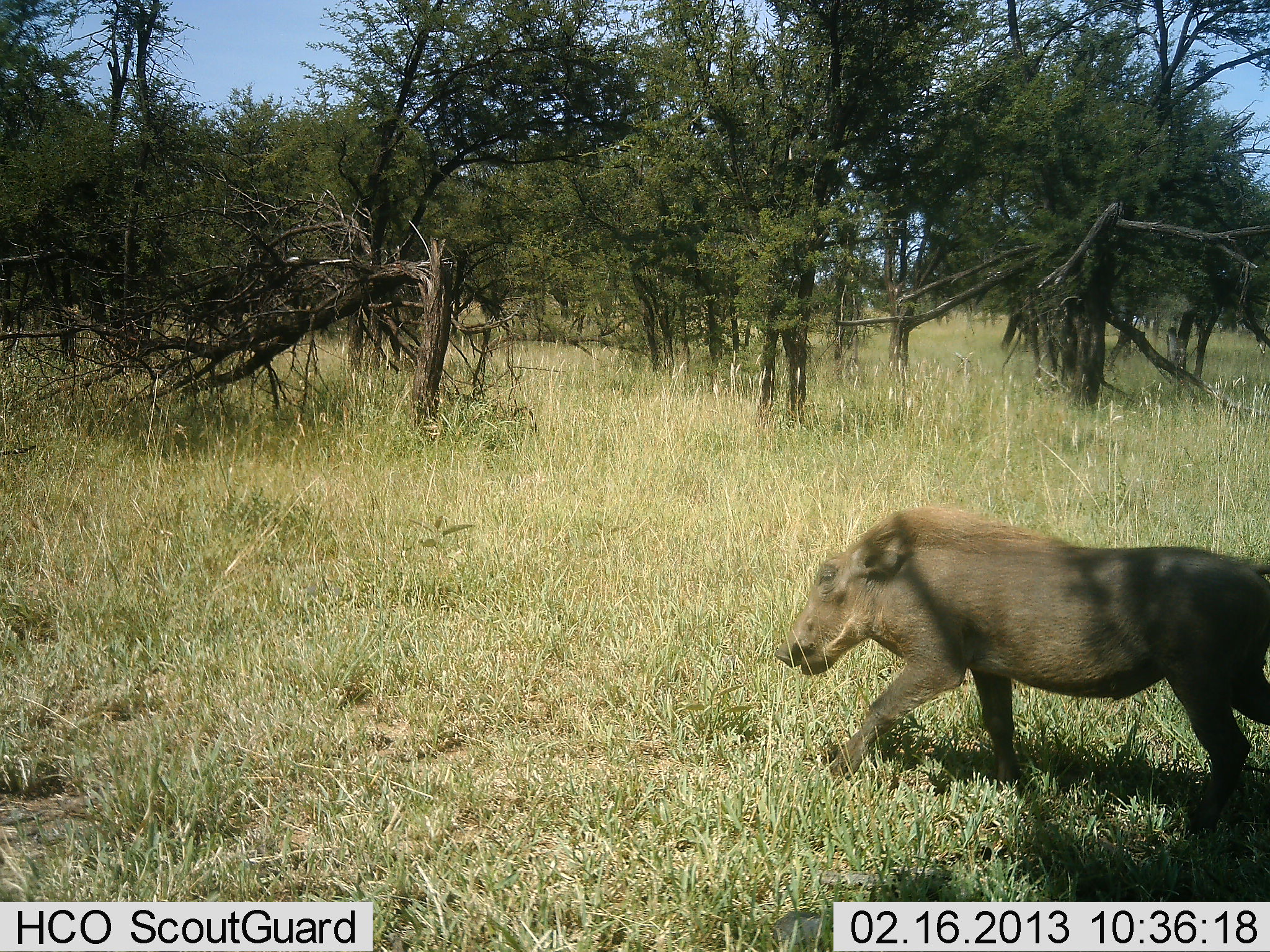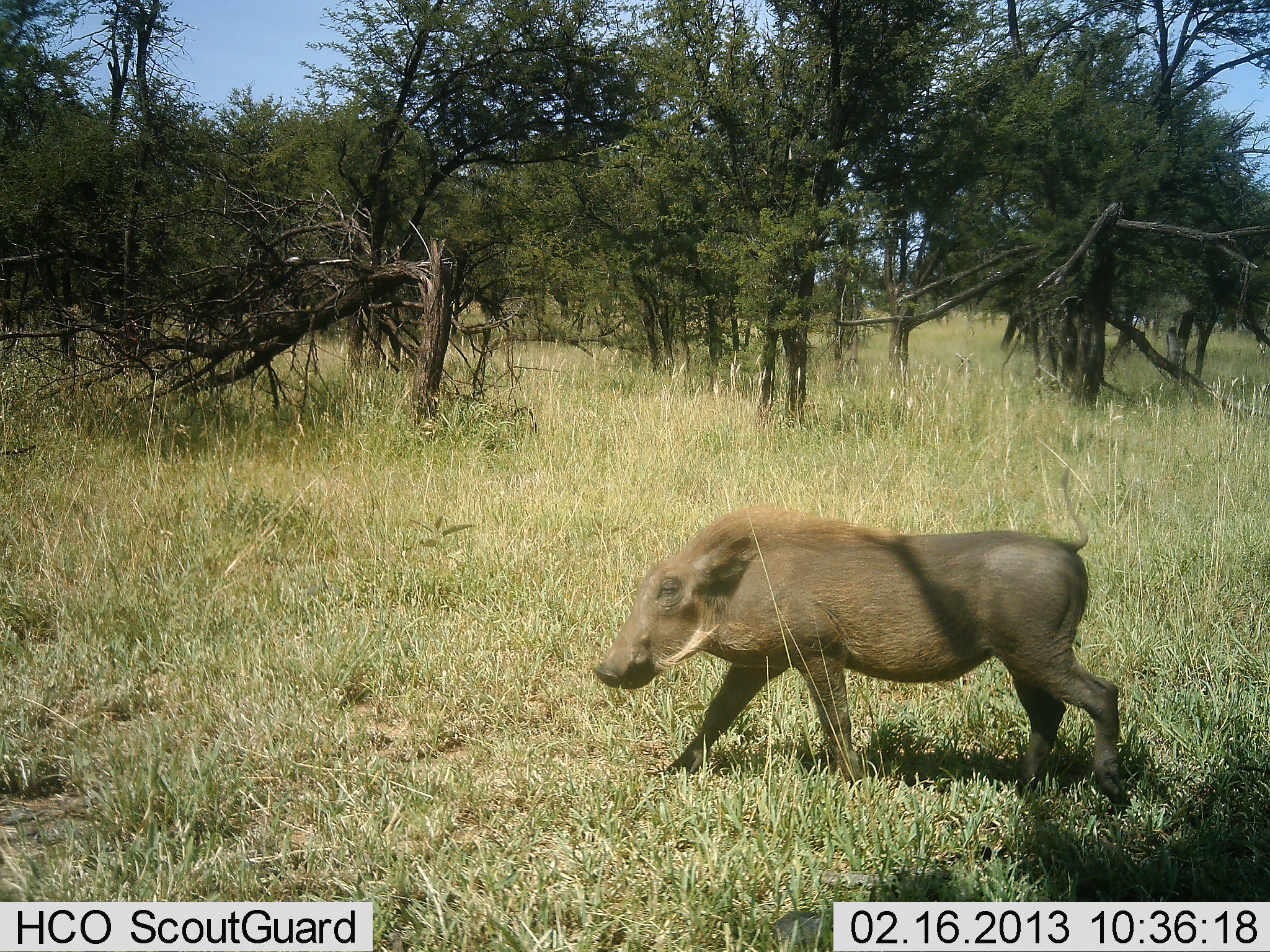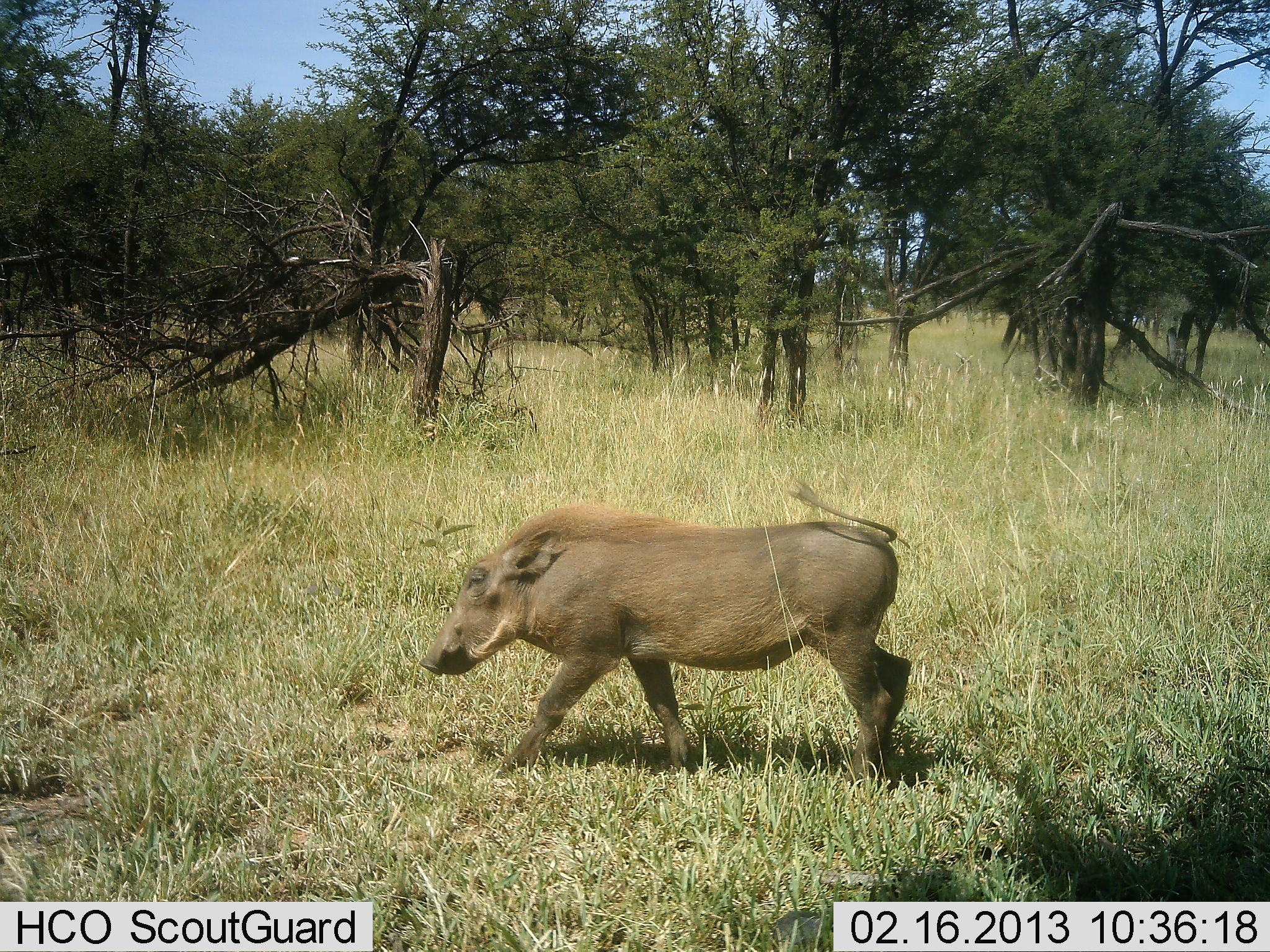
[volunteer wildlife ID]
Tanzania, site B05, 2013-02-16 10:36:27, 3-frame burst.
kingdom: Animalia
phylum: Chordata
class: Mammalia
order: Artiodactyla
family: Suidae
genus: Phacochoerus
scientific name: Phacochoerus africanus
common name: warthog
Warthog (Phacochoerus africanus), count 1. Behavior (volunteer vote fractions): standing 0%, resting 0%, moving 100%, interacting 0%. Young present (vote fraction): 0%. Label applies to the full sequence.